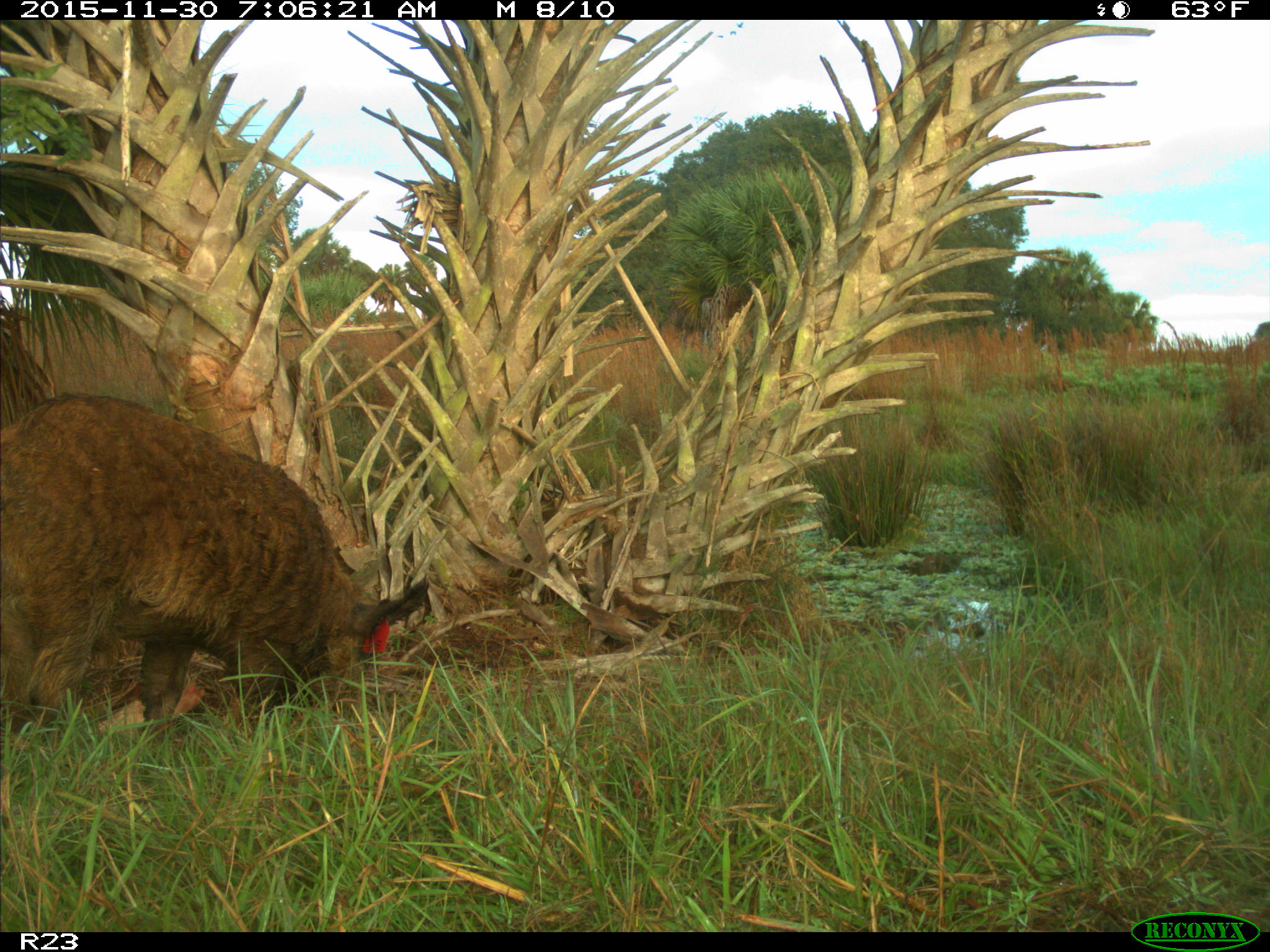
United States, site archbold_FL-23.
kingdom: Animalia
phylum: Chordata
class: Mammalia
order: Artiodactyla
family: Suidae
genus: Sus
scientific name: Sus scrofa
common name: wild boar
Sus scrofa (wild boar).